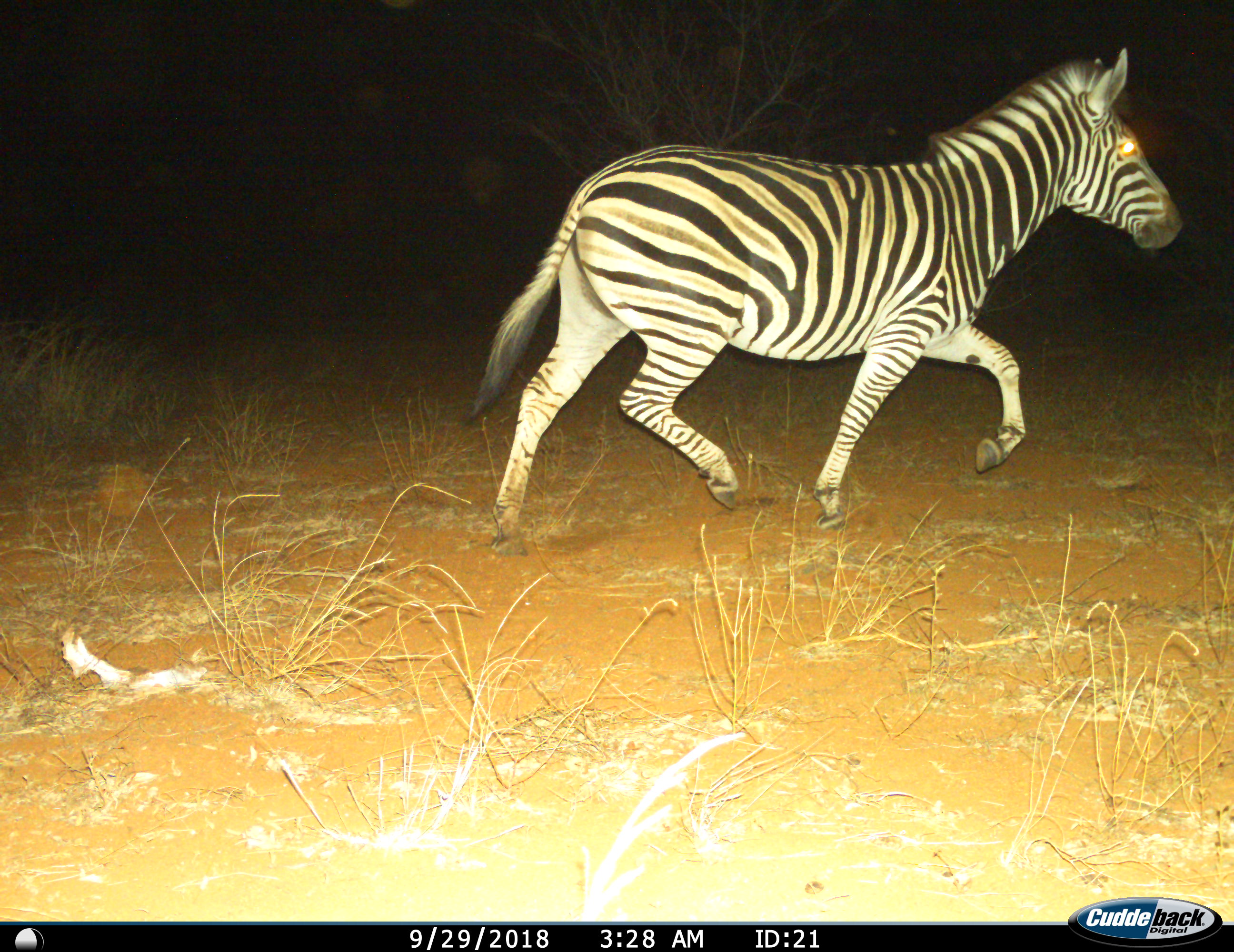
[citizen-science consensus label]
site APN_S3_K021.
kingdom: Animalia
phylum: Chordata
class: Mammalia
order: Perissodactyla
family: Equidae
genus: Equus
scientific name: Equus quagga burchellii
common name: burchell's zebra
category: zebraburchells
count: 1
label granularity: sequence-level